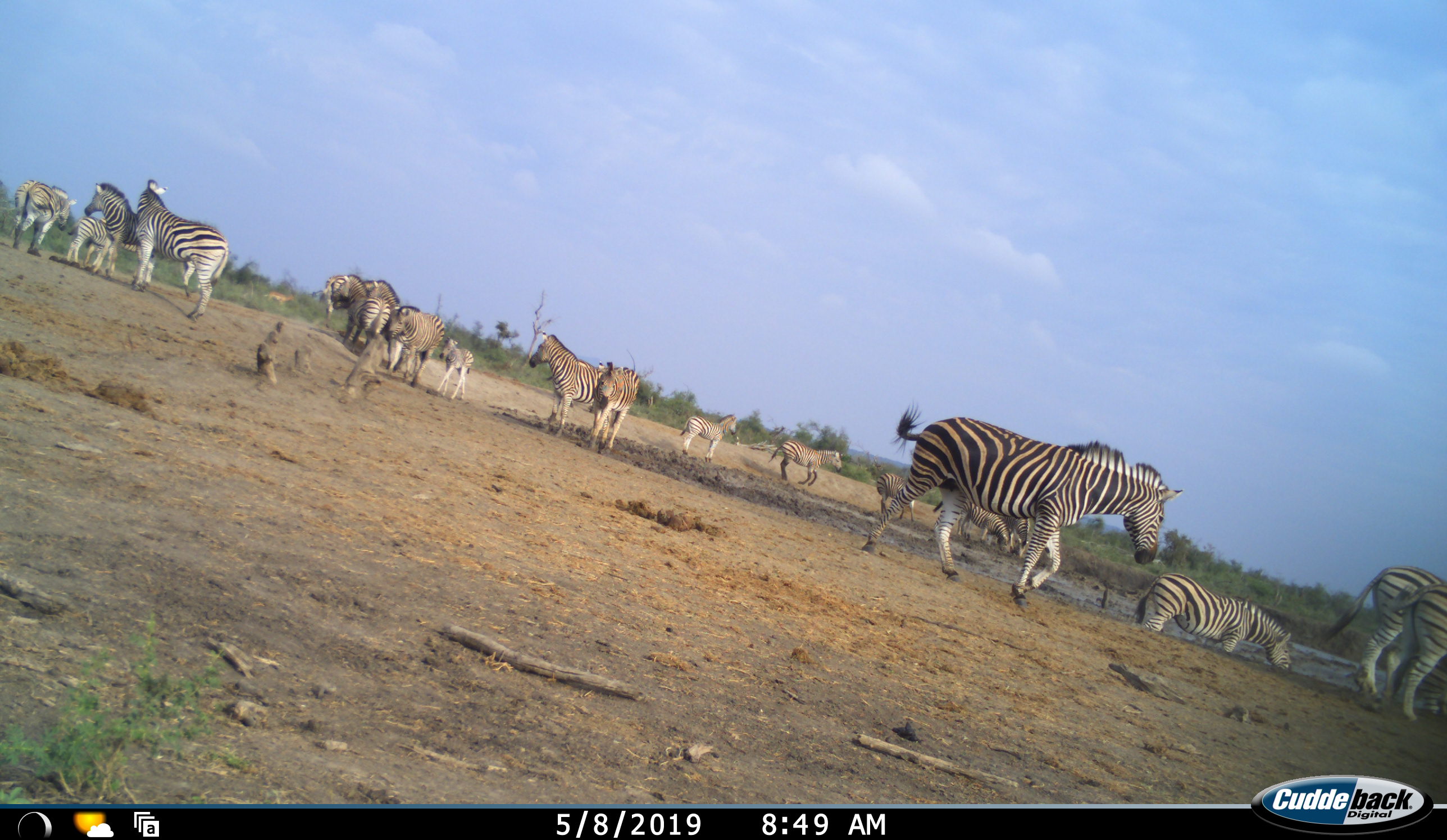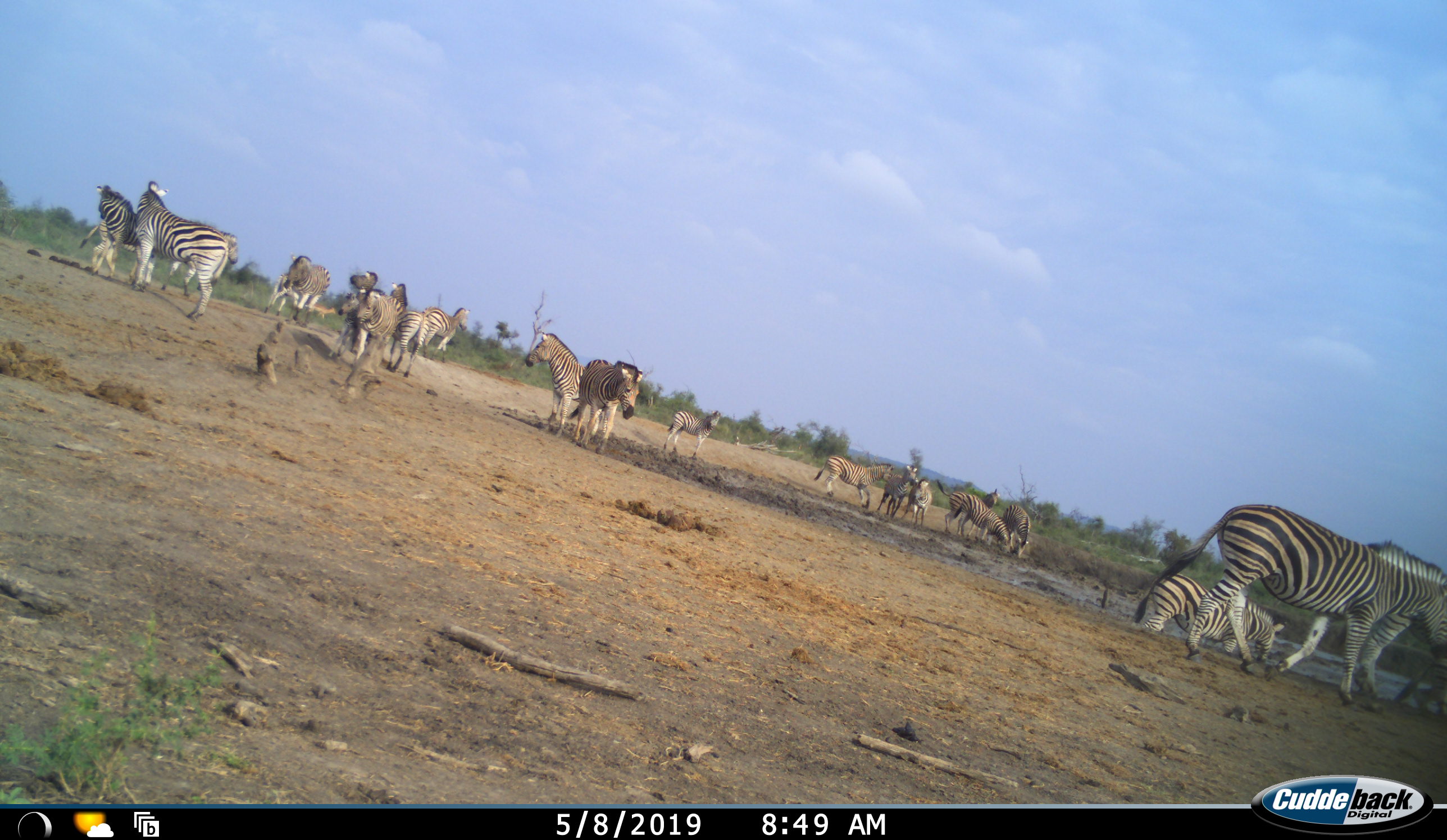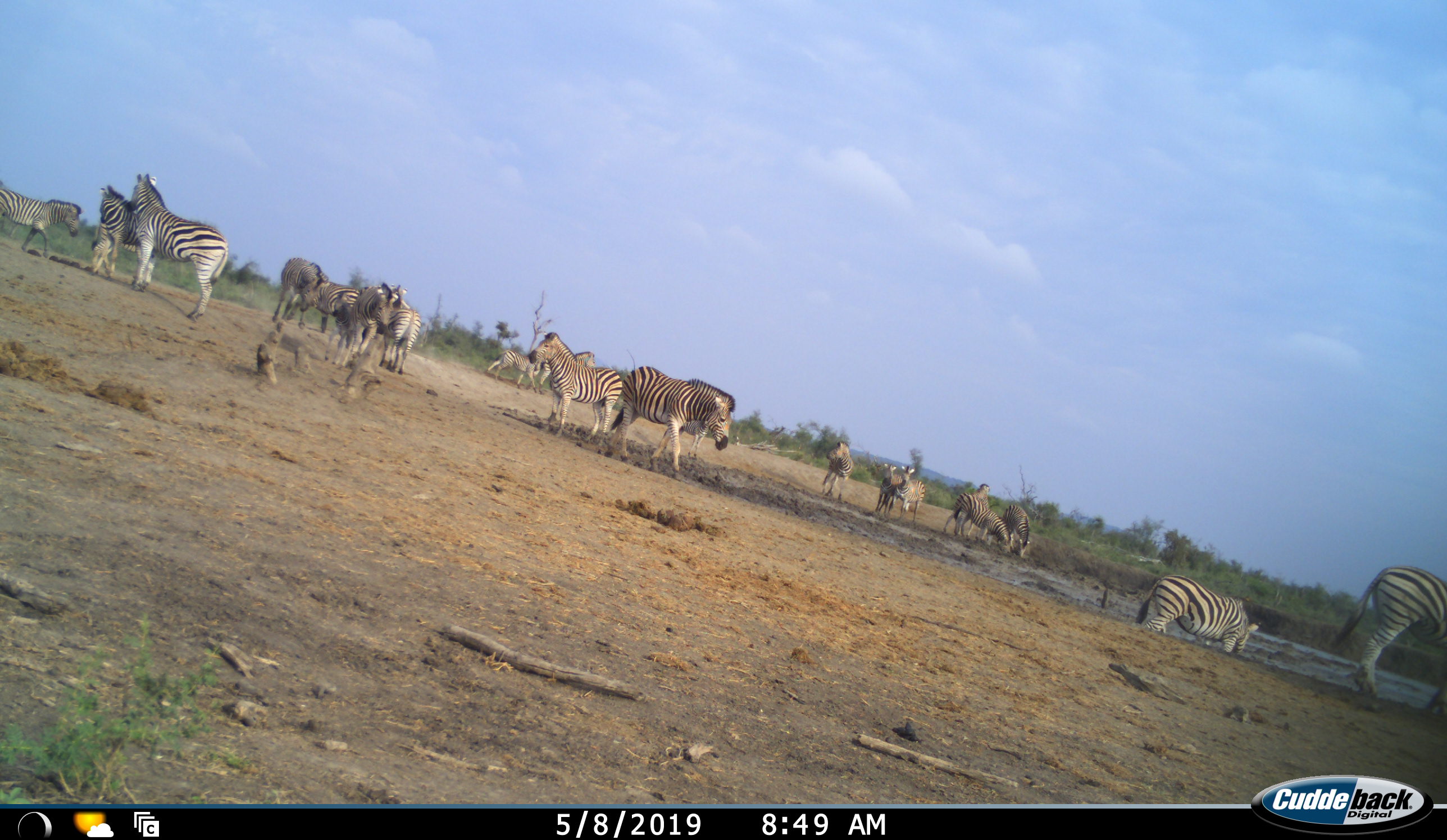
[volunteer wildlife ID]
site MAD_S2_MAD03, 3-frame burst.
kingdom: Animalia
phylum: Chordata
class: Mammalia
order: Perissodactyla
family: Equidae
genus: Equus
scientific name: Equus quagga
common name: plains zebra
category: zebraplains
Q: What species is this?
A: Zebraplains (plains zebra) (Equus quagga).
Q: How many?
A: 11-50.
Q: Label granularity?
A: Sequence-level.